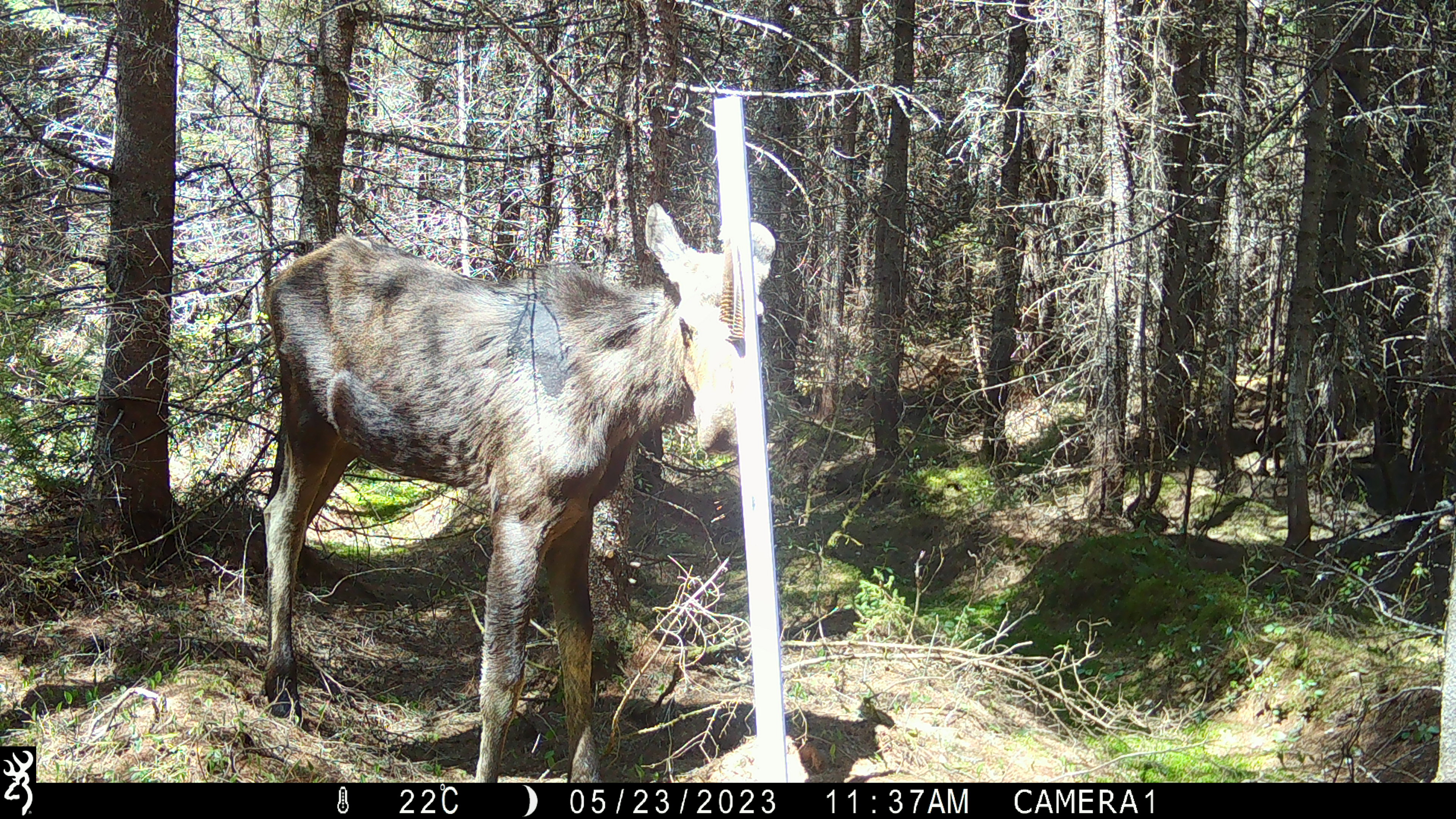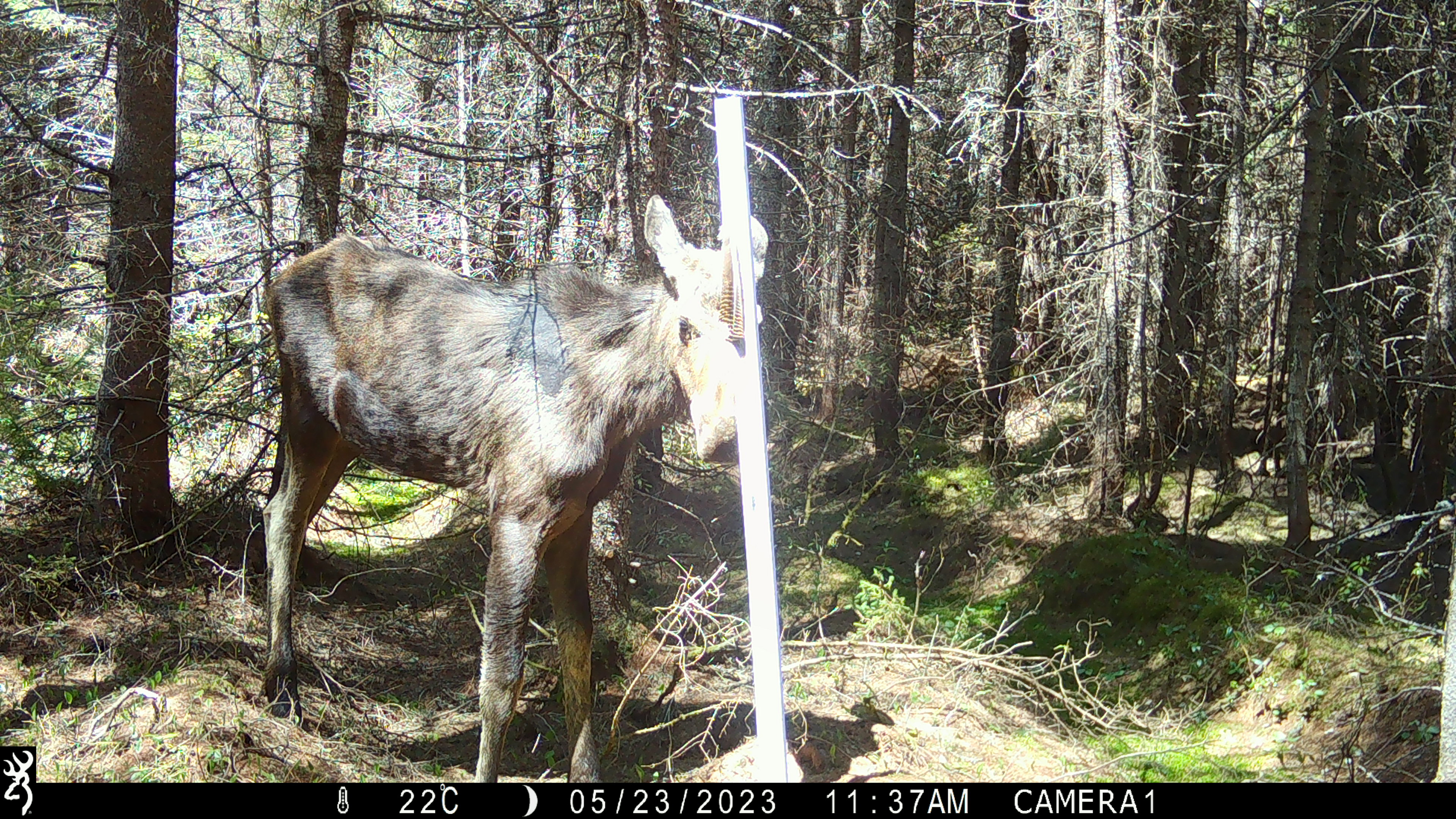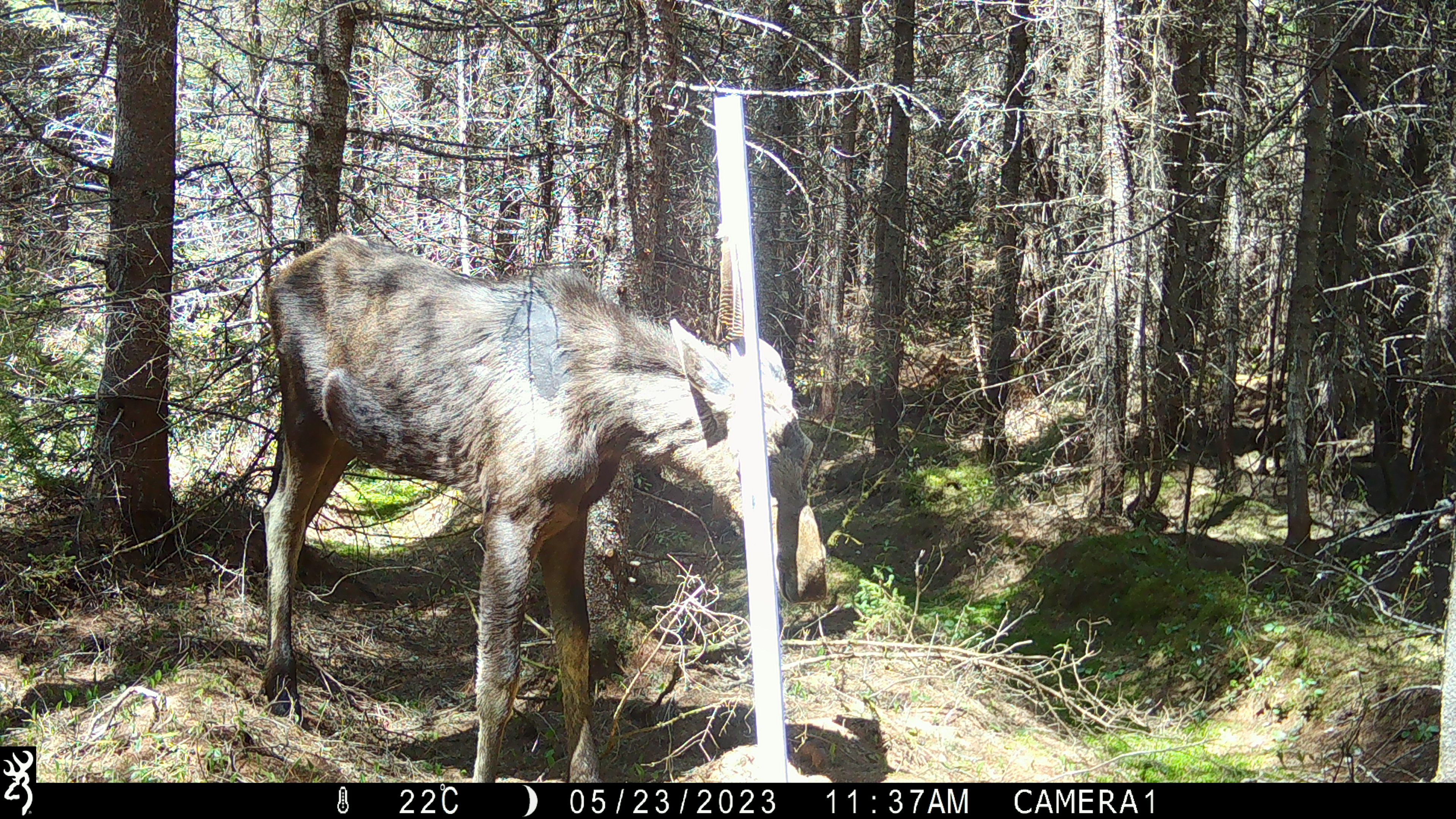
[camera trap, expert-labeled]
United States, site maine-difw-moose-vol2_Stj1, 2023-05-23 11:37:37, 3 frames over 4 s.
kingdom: Animalia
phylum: Chordata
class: Mammalia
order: Artiodactyla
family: Cervidae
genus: Alces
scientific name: Alces alces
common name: moose